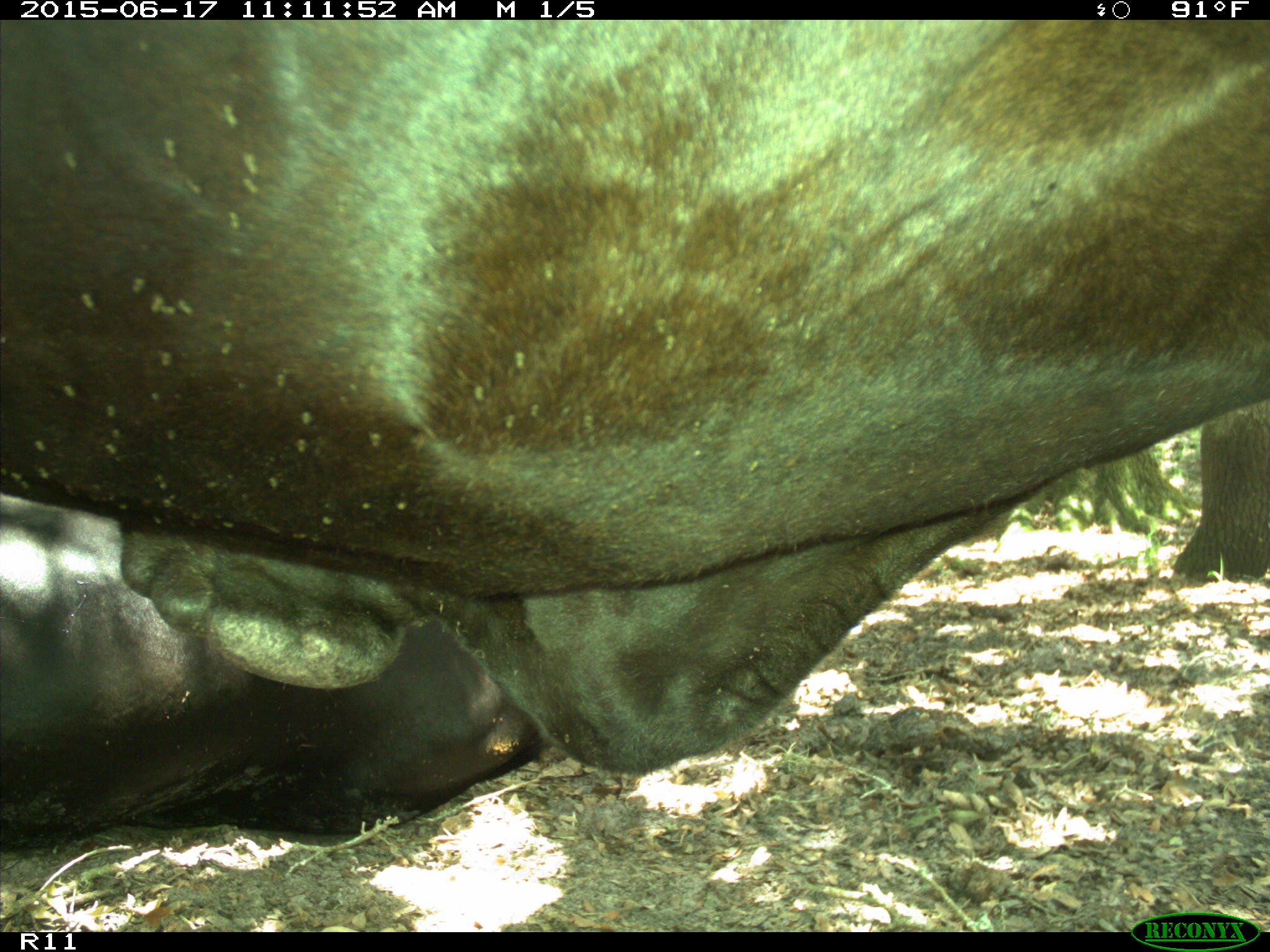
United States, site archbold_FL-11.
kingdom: Animalia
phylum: Chordata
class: Mammalia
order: Artiodactyla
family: Bovidae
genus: Bos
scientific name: Bos taurus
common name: domestic cow